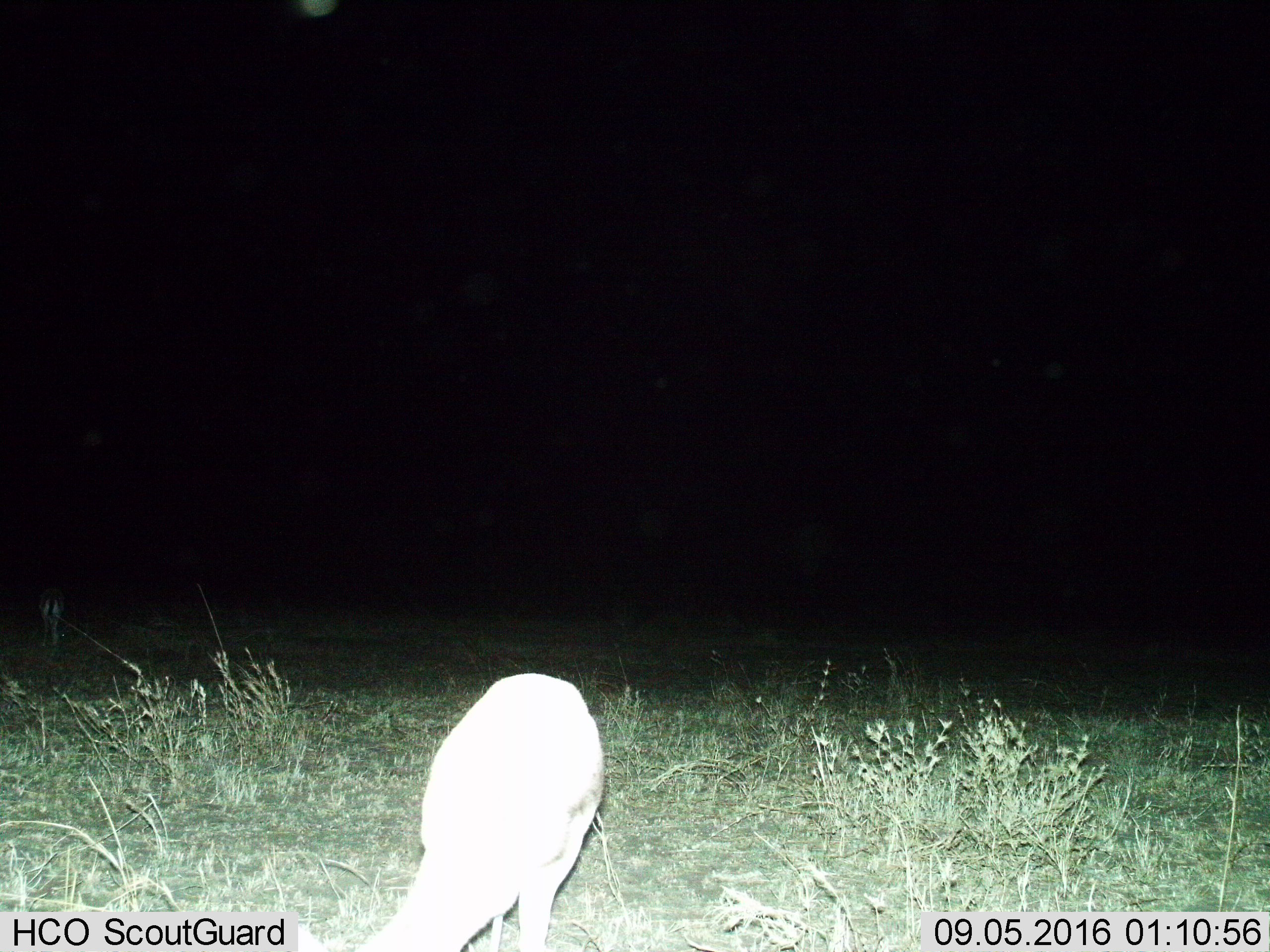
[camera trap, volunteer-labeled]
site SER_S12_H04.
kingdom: Animalia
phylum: Chordata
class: Mammalia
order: Artiodactyla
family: Bovidae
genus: Eudorcas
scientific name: Eudorcas thomsonii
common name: thomson's gazelle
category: gazellethomsons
Gazellethomsons (thomson's gazelle) (Eudorcas thomsonii), count 1. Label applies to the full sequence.